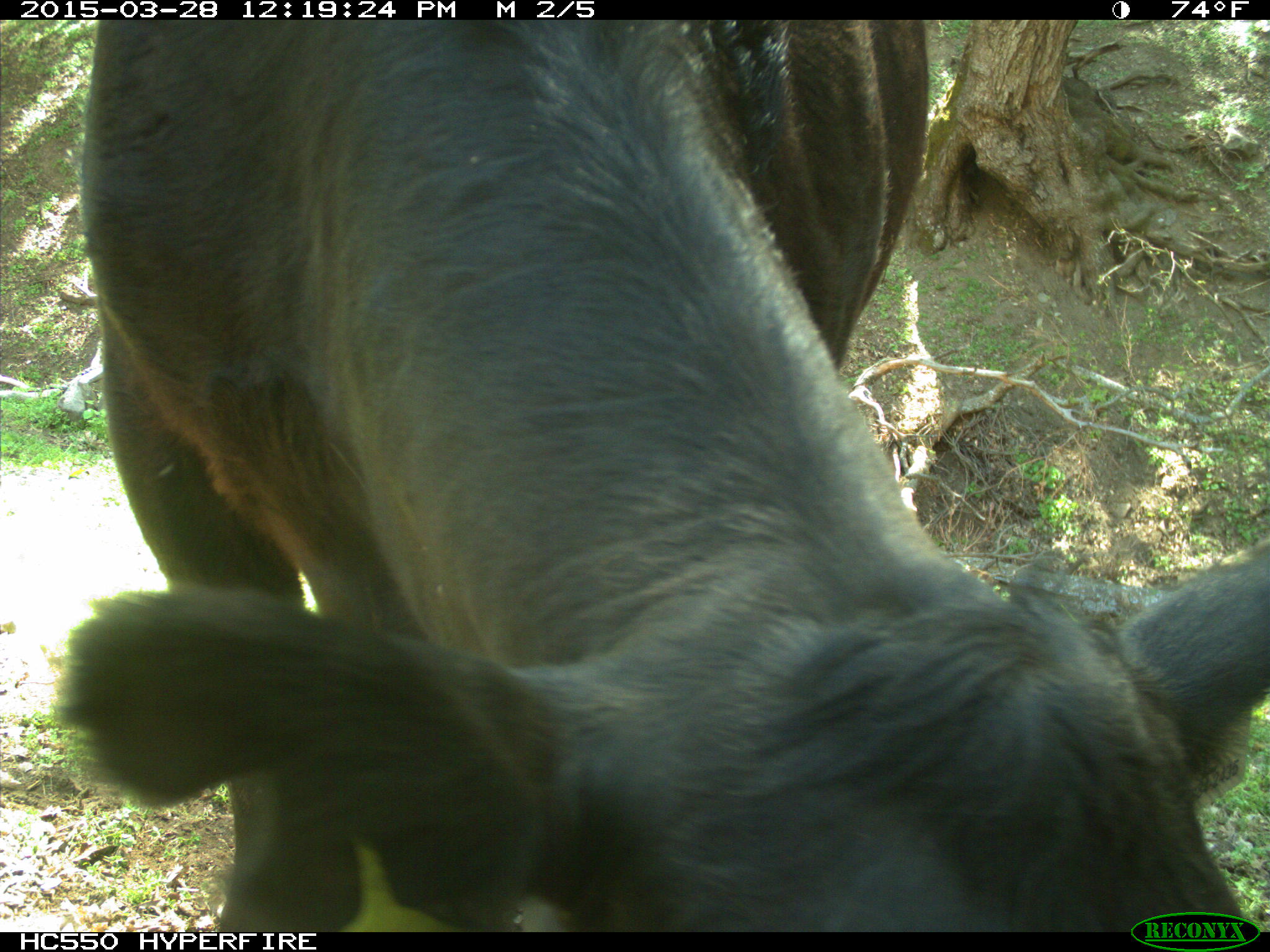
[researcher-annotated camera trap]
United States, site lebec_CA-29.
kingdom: Animalia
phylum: Chordata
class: Mammalia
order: Artiodactyla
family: Bovidae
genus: Bos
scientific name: Bos taurus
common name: domestic cow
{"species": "Bos taurus (domestic cow)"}